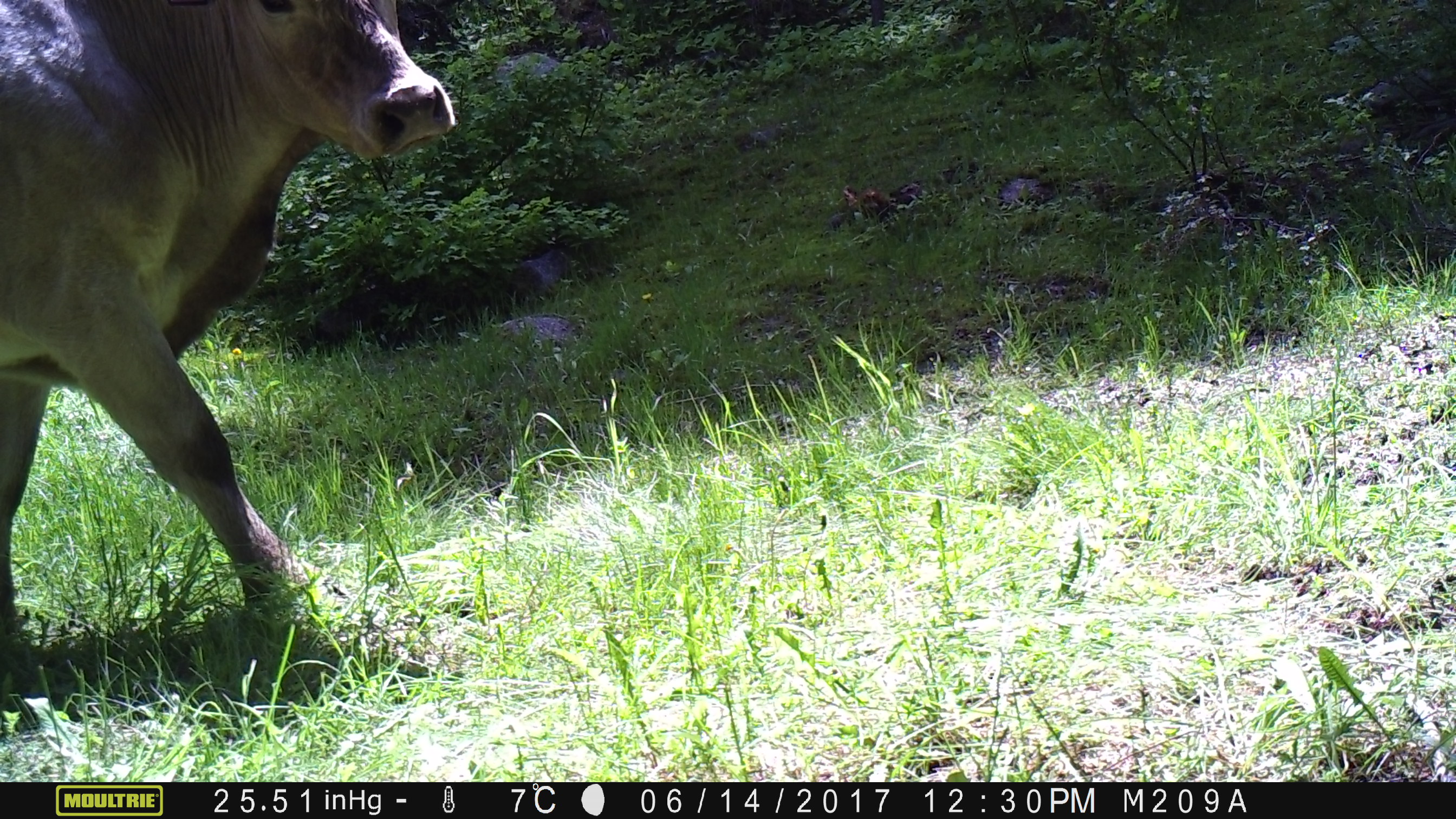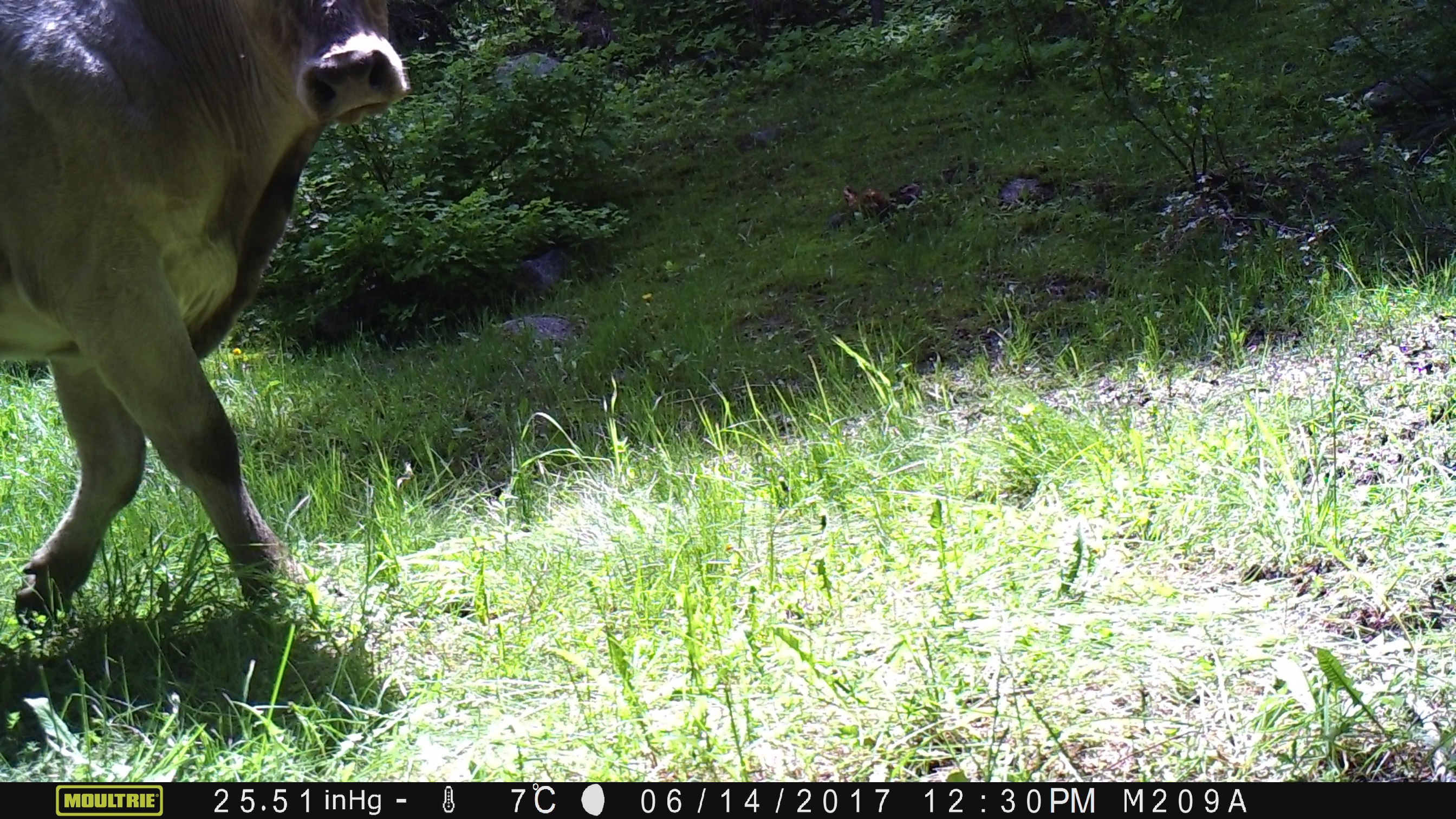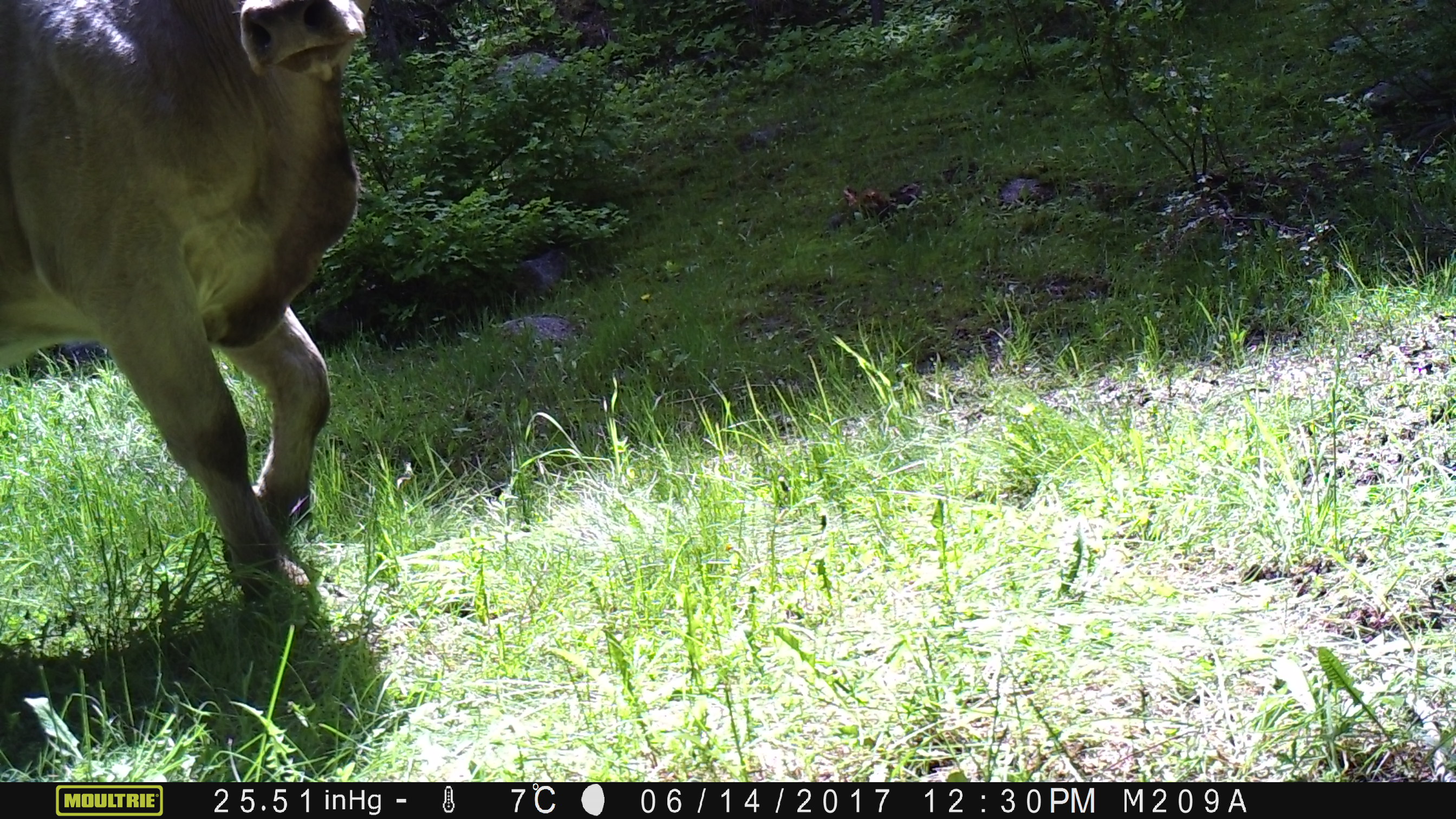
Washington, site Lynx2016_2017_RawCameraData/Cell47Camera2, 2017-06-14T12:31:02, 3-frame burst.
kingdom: Animalia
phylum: Chordata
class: Mammalia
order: Artiodactyla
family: Bovidae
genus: Bos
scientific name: Bos taurus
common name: domestic cattle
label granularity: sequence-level